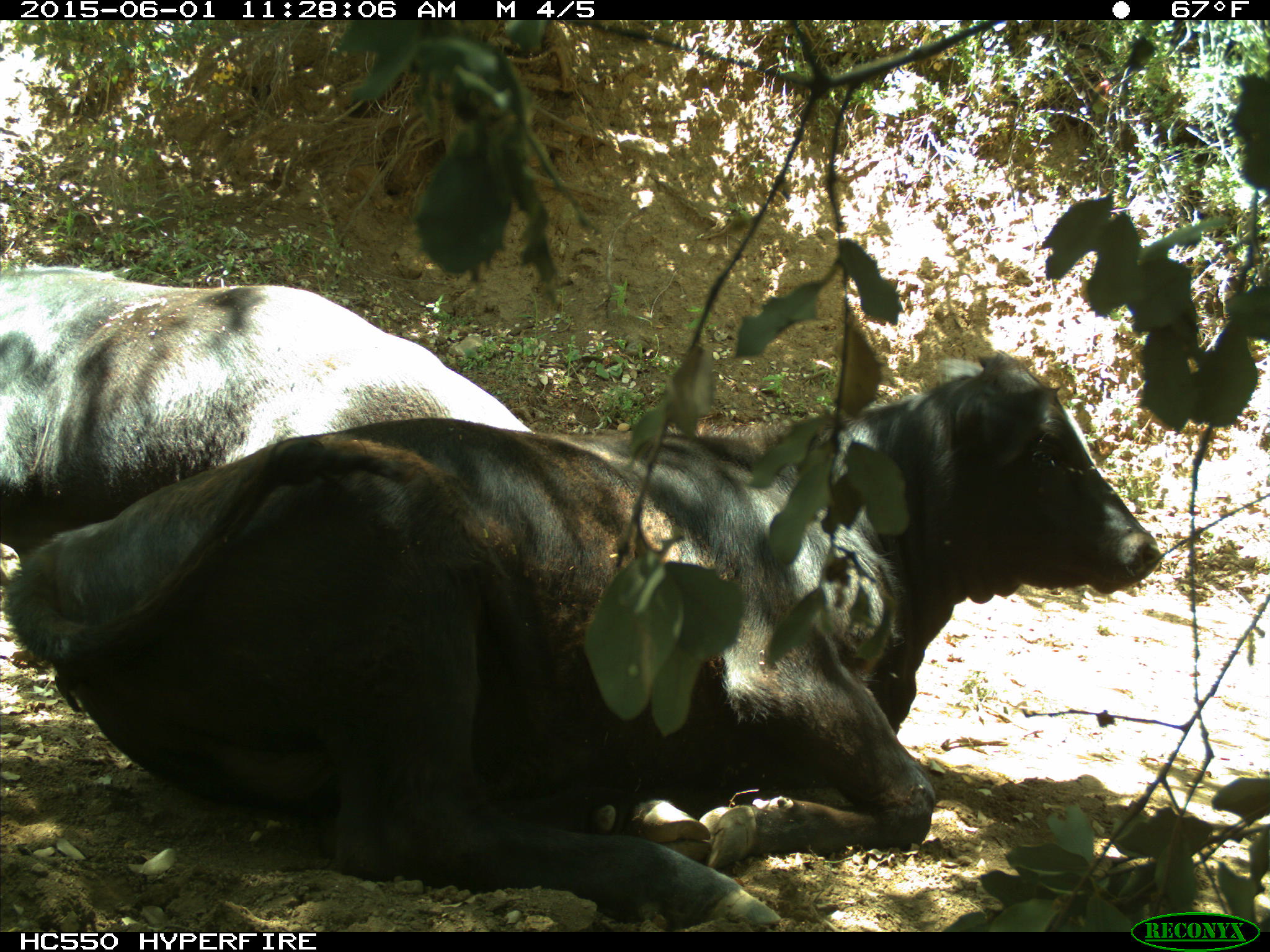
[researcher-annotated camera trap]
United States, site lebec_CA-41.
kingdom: Animalia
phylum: Chordata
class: Mammalia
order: Artiodactyla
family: Bovidae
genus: Bos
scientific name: Bos taurus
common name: domestic cow